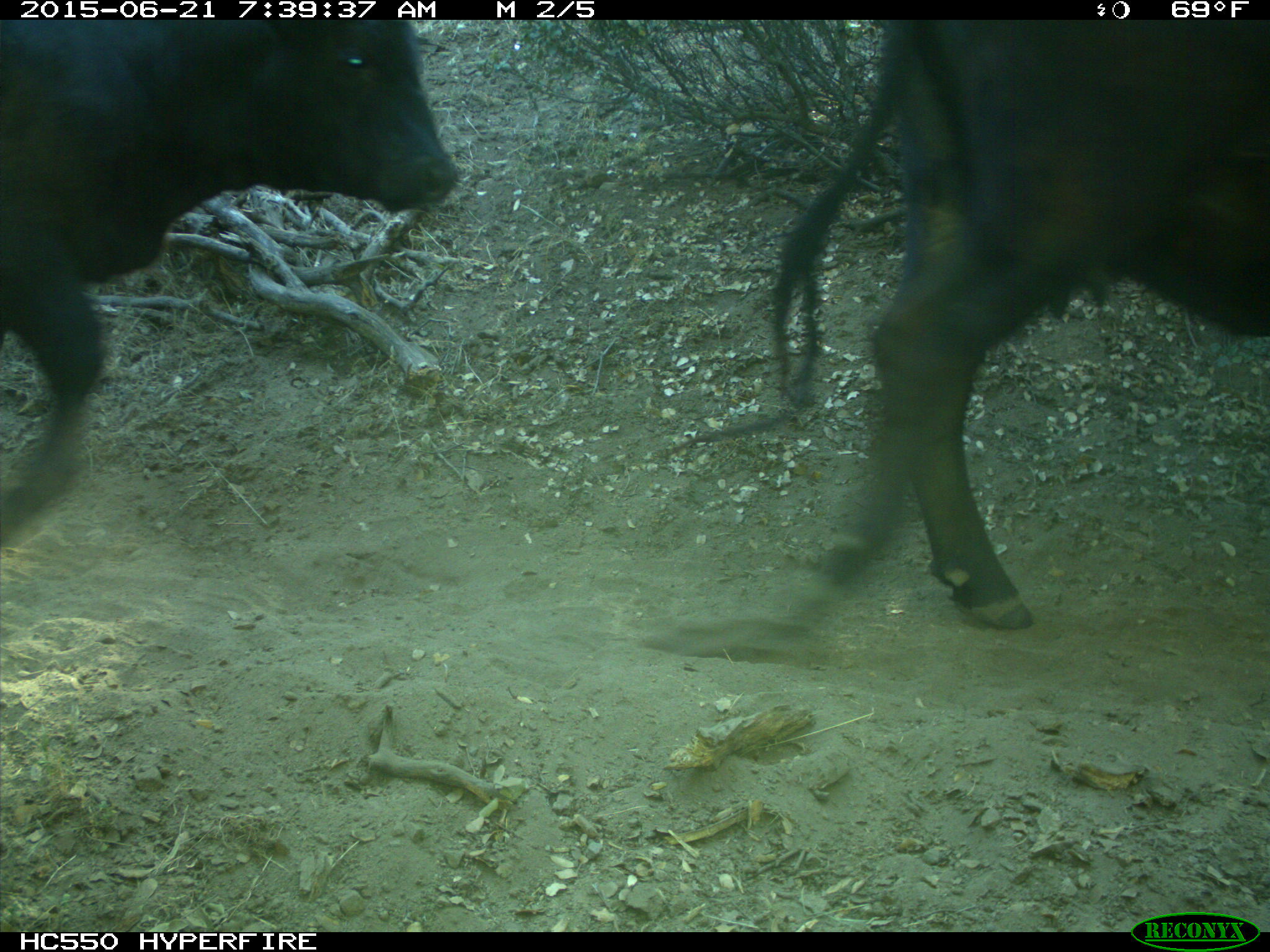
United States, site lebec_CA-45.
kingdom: Animalia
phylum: Chordata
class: Mammalia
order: Artiodactyla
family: Bovidae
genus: Bos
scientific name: Bos taurus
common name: domestic cow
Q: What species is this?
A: Bos taurus (domestic cow).